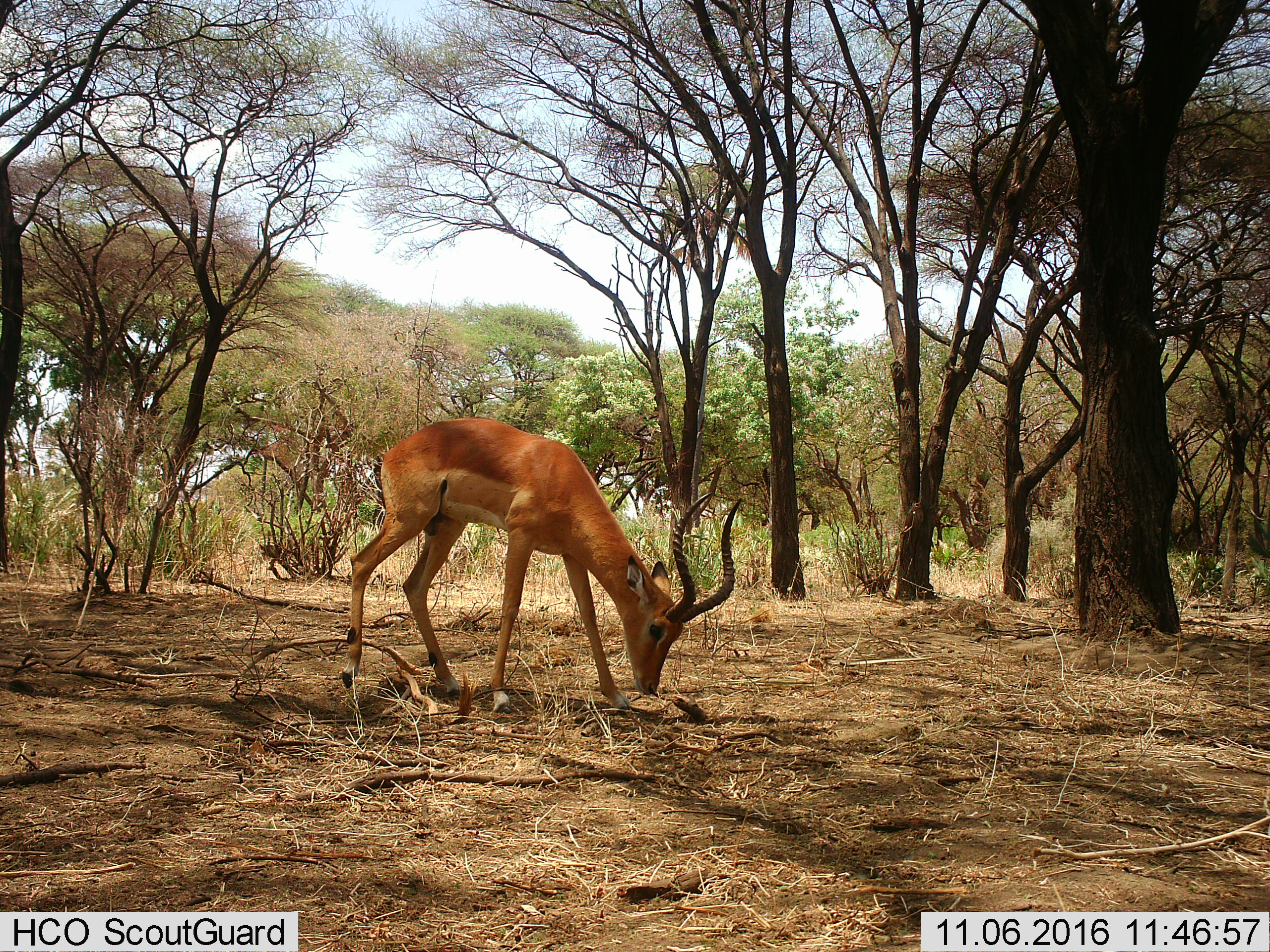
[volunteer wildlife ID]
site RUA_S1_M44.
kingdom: Animalia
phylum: Chordata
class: Mammalia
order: Artiodactyla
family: Bovidae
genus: Aepyceros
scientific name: Aepyceros melampus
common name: impala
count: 1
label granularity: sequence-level